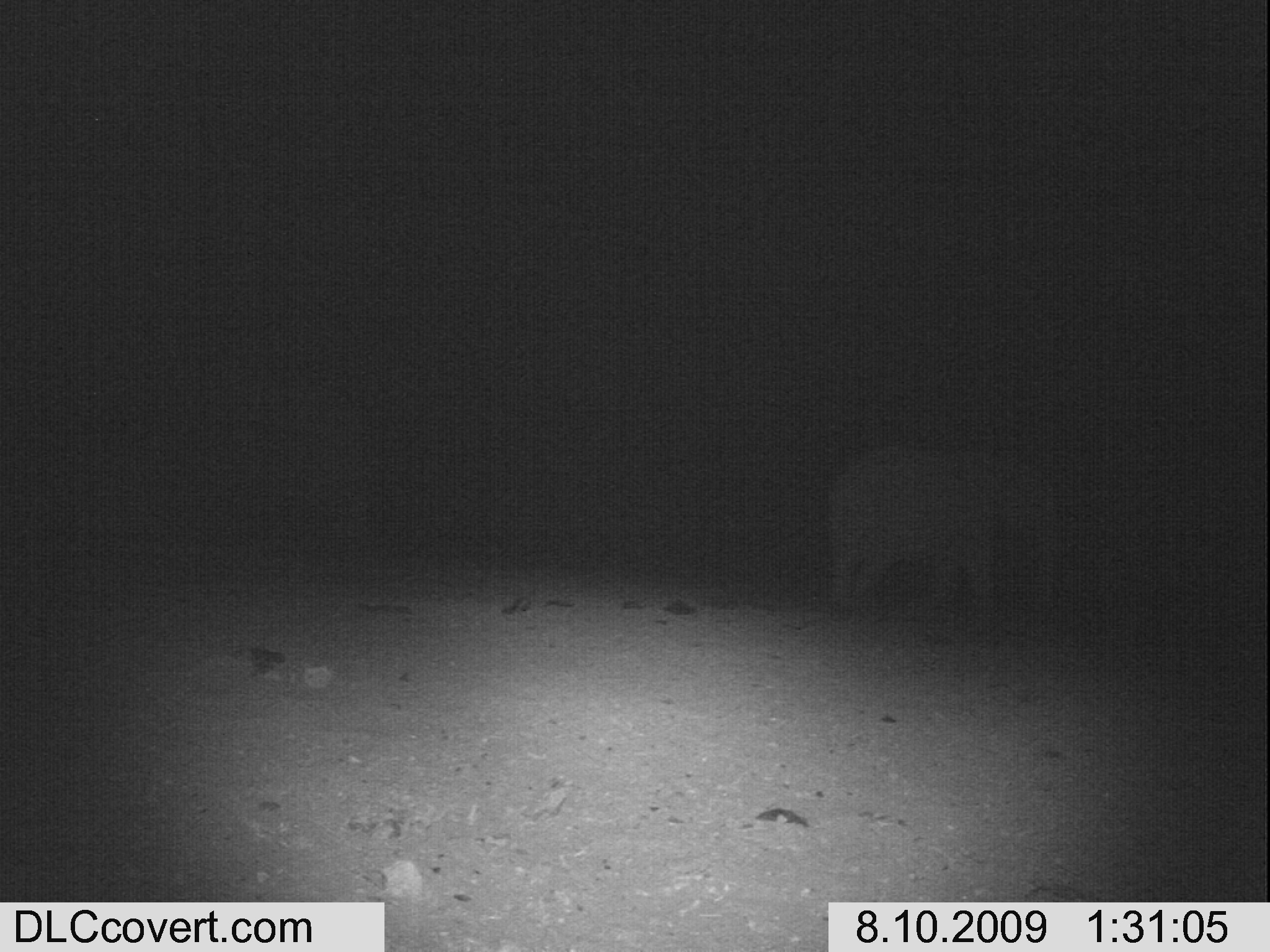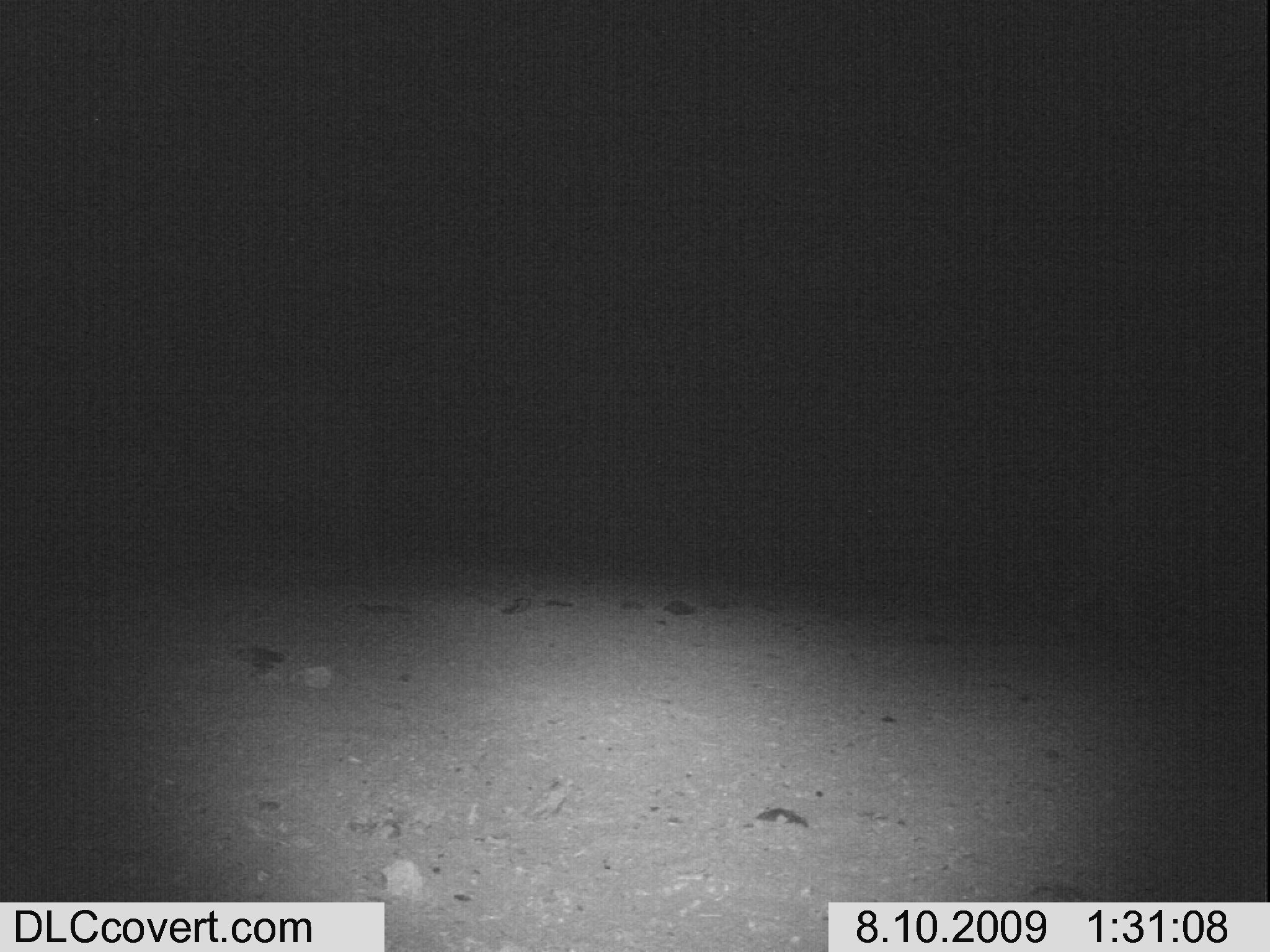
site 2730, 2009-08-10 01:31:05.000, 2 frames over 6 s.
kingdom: Animalia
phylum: Chordata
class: Mammalia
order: Proboscidea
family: Elephantidae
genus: Loxodonta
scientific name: Loxodonta africana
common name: african bush elephant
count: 1